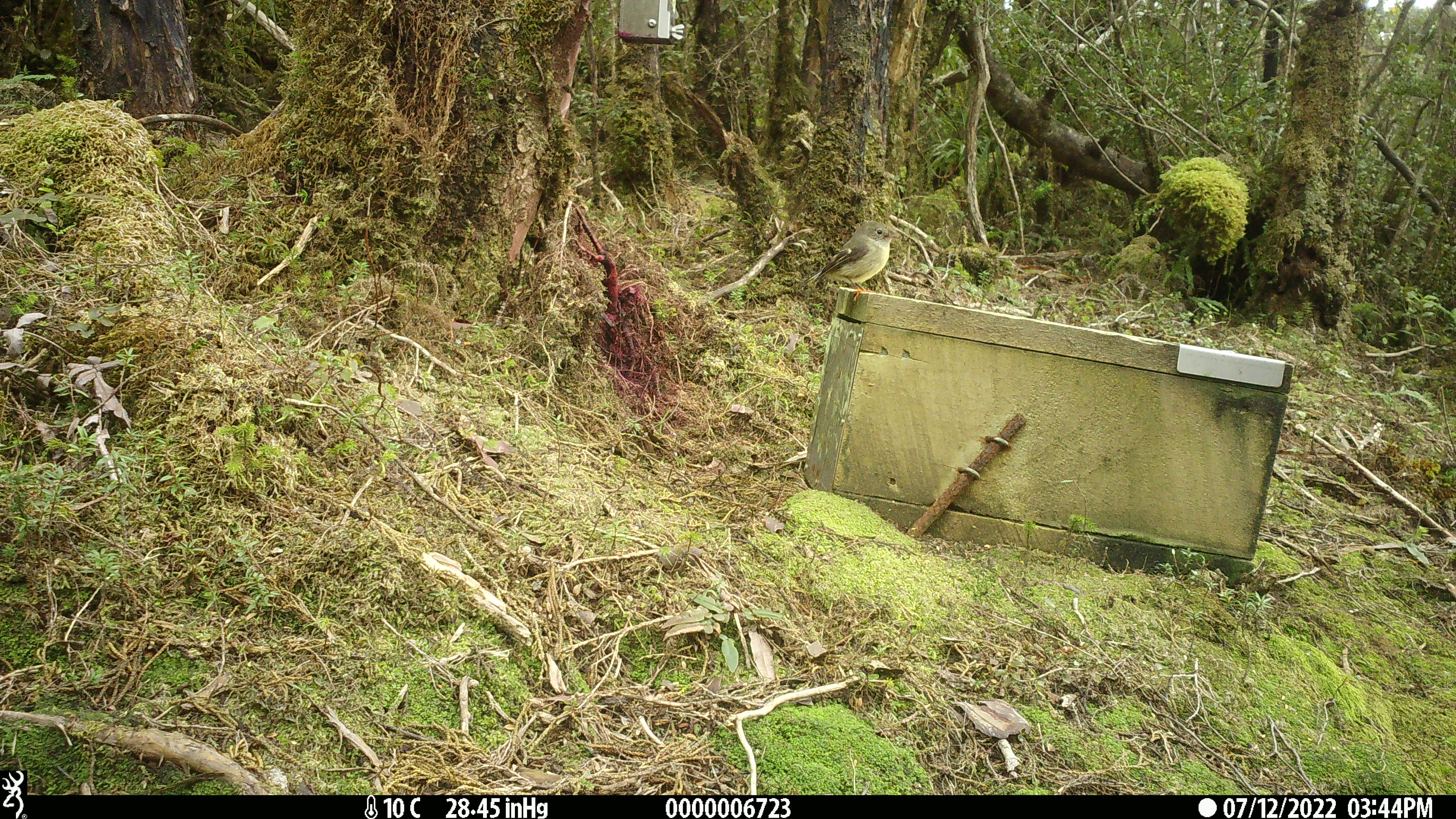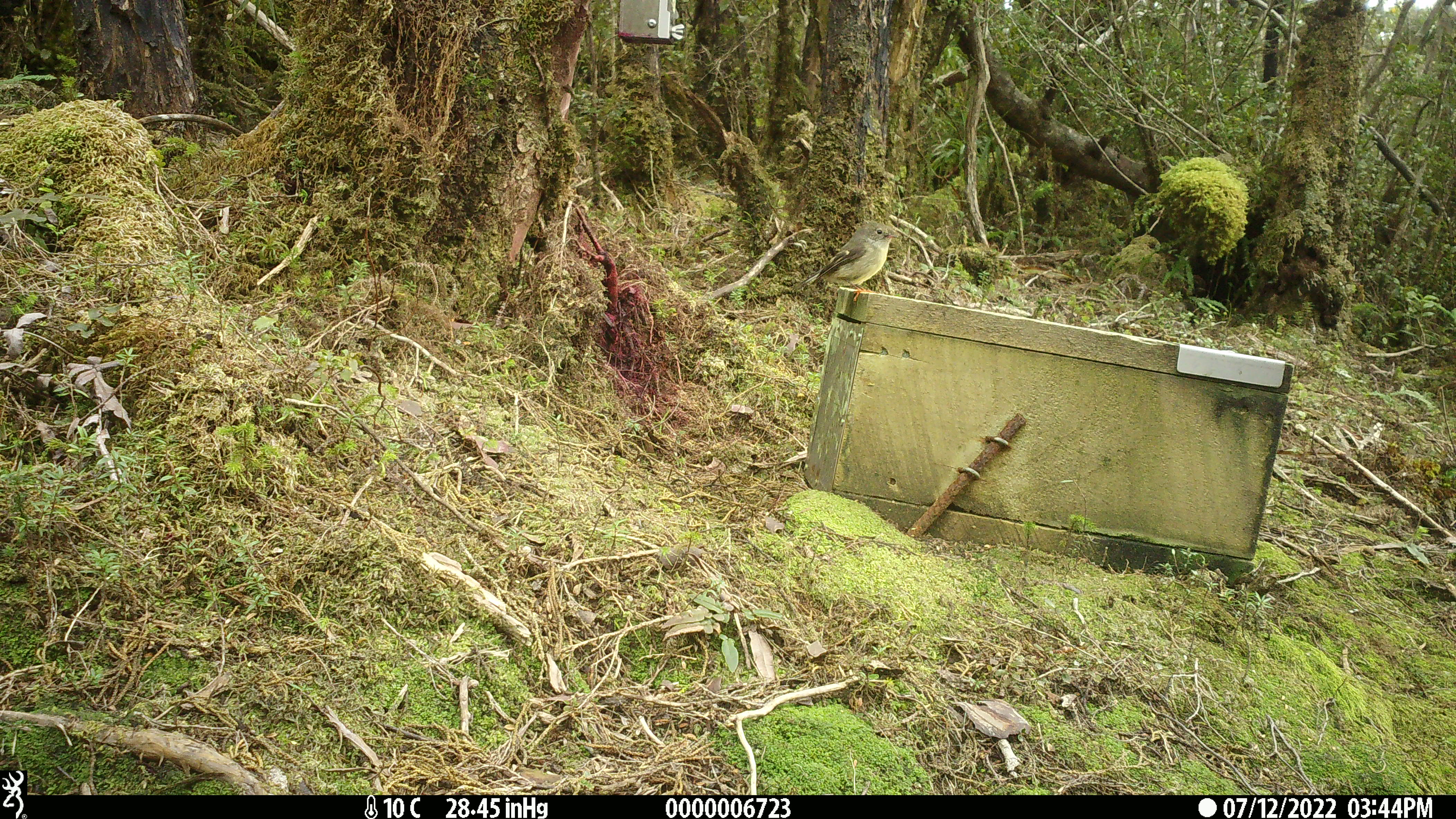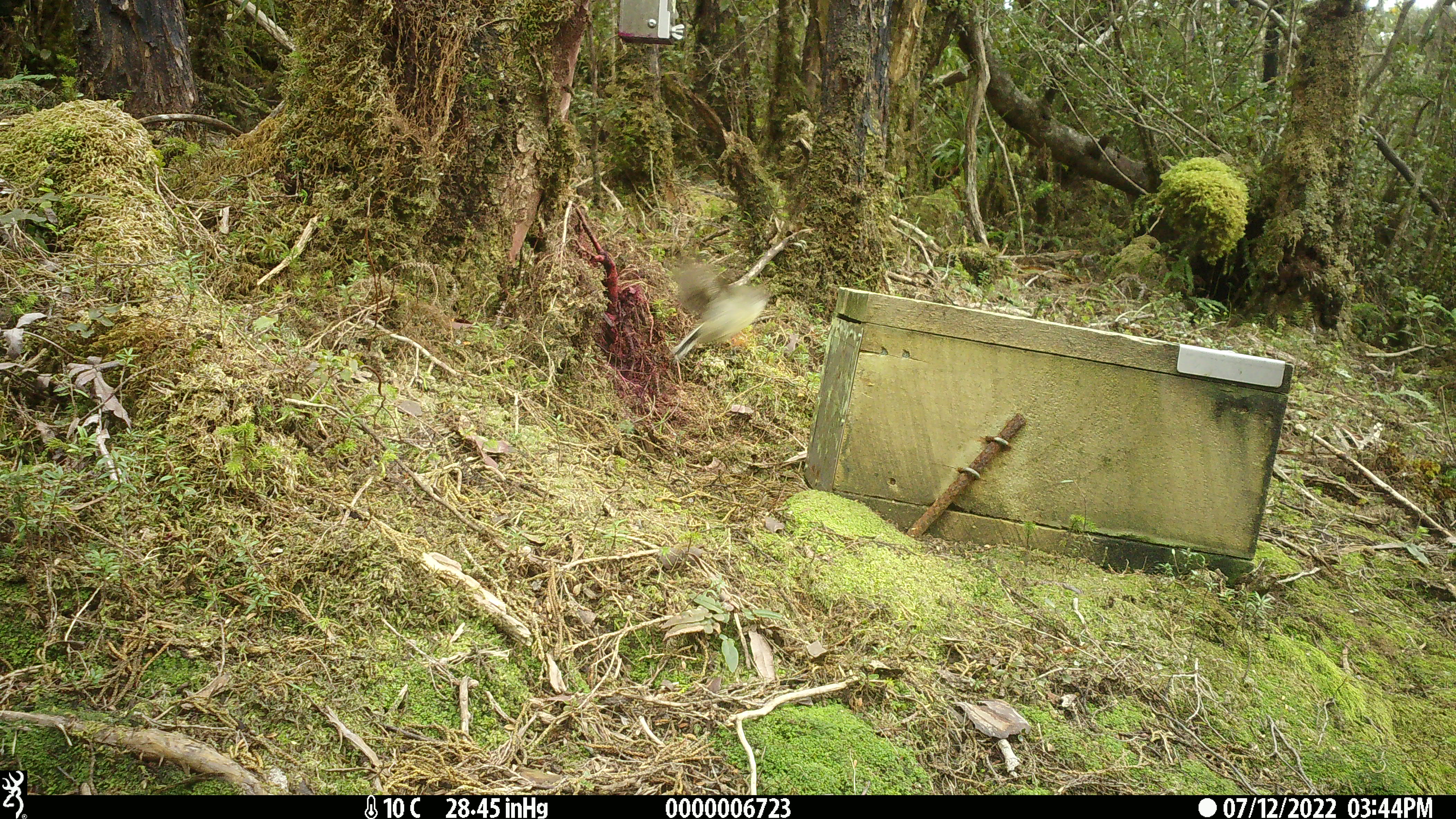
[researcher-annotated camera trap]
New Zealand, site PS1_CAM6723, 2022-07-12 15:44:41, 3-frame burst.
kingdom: Animalia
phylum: Chordata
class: Aves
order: Passeriformes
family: Petroicidae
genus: Petroica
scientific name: Petroica macrocephala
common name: tomtit